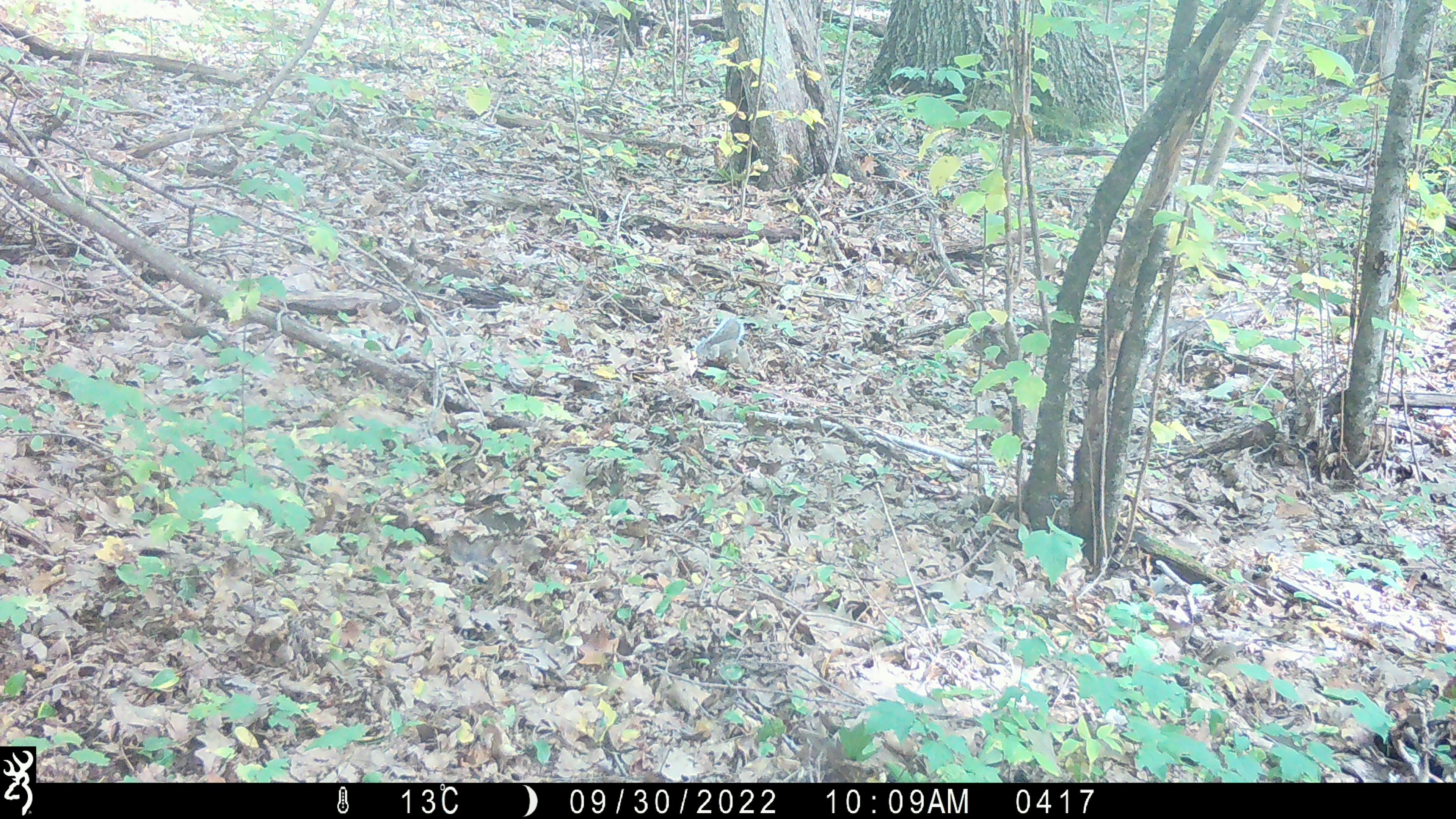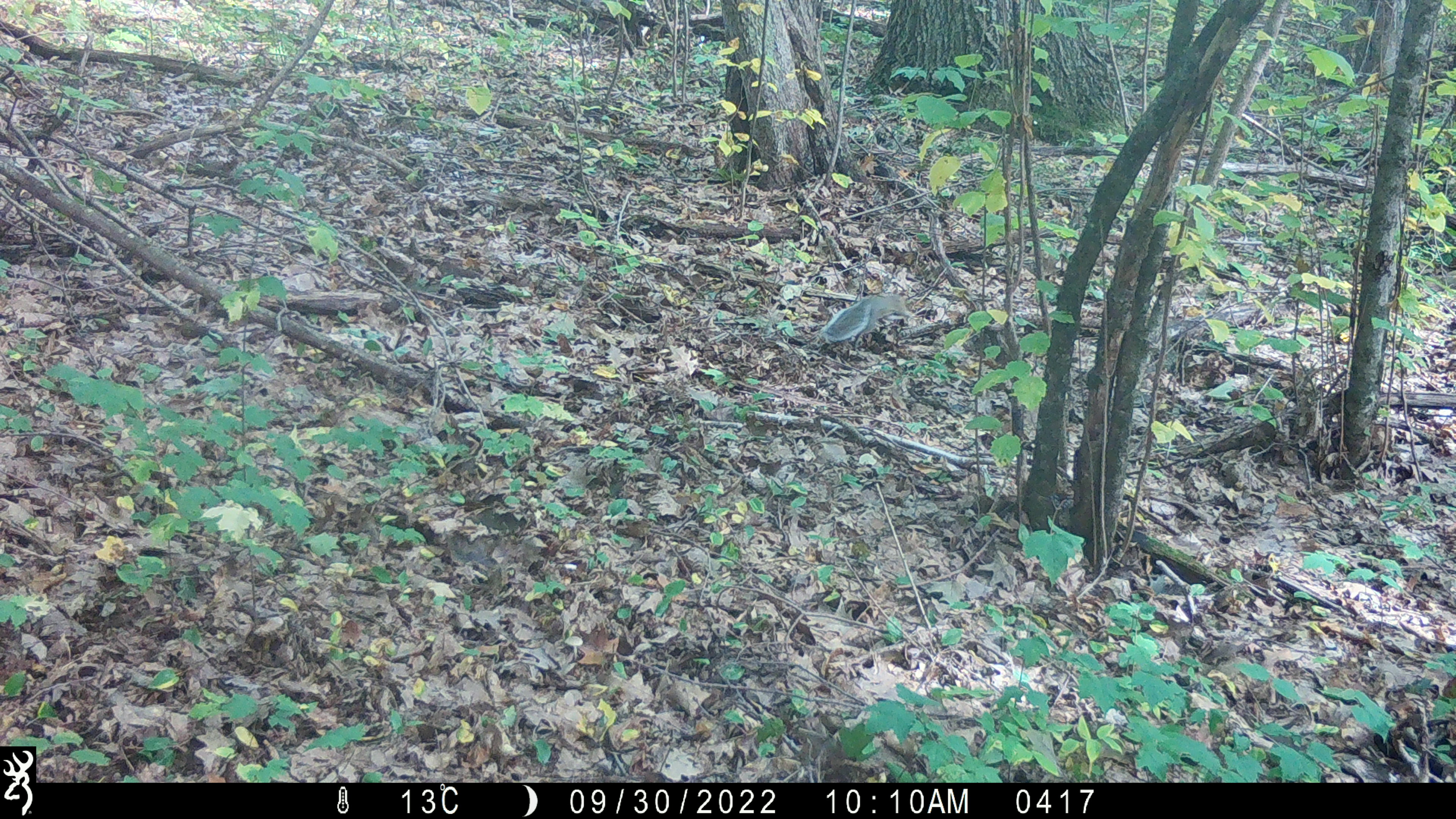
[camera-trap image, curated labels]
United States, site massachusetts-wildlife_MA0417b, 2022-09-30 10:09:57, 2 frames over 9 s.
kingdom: Animalia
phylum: Chordata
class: Mammalia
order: Rodentia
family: Sciuridae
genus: Sciurus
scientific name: Sciurus carolinensis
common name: gray squirrel